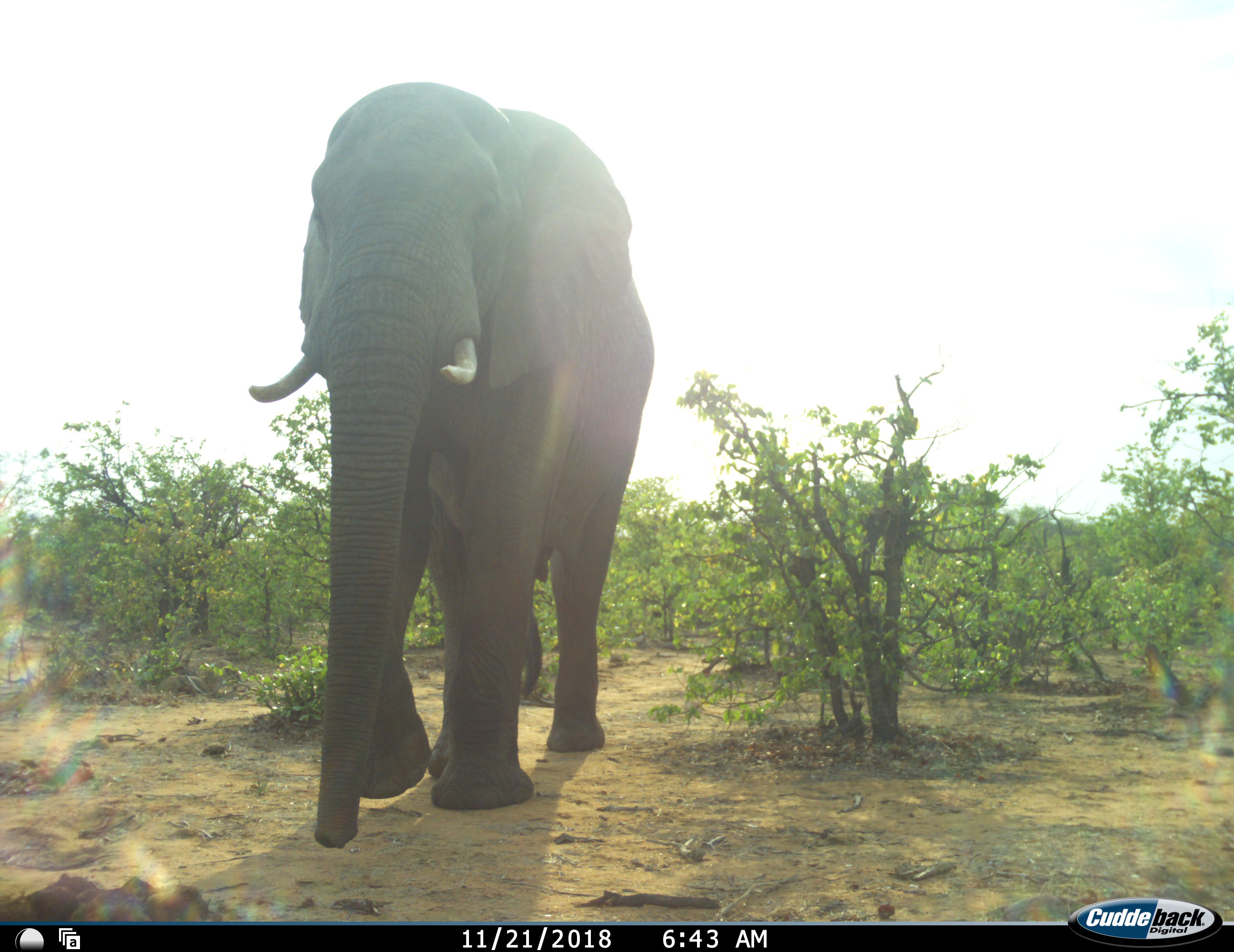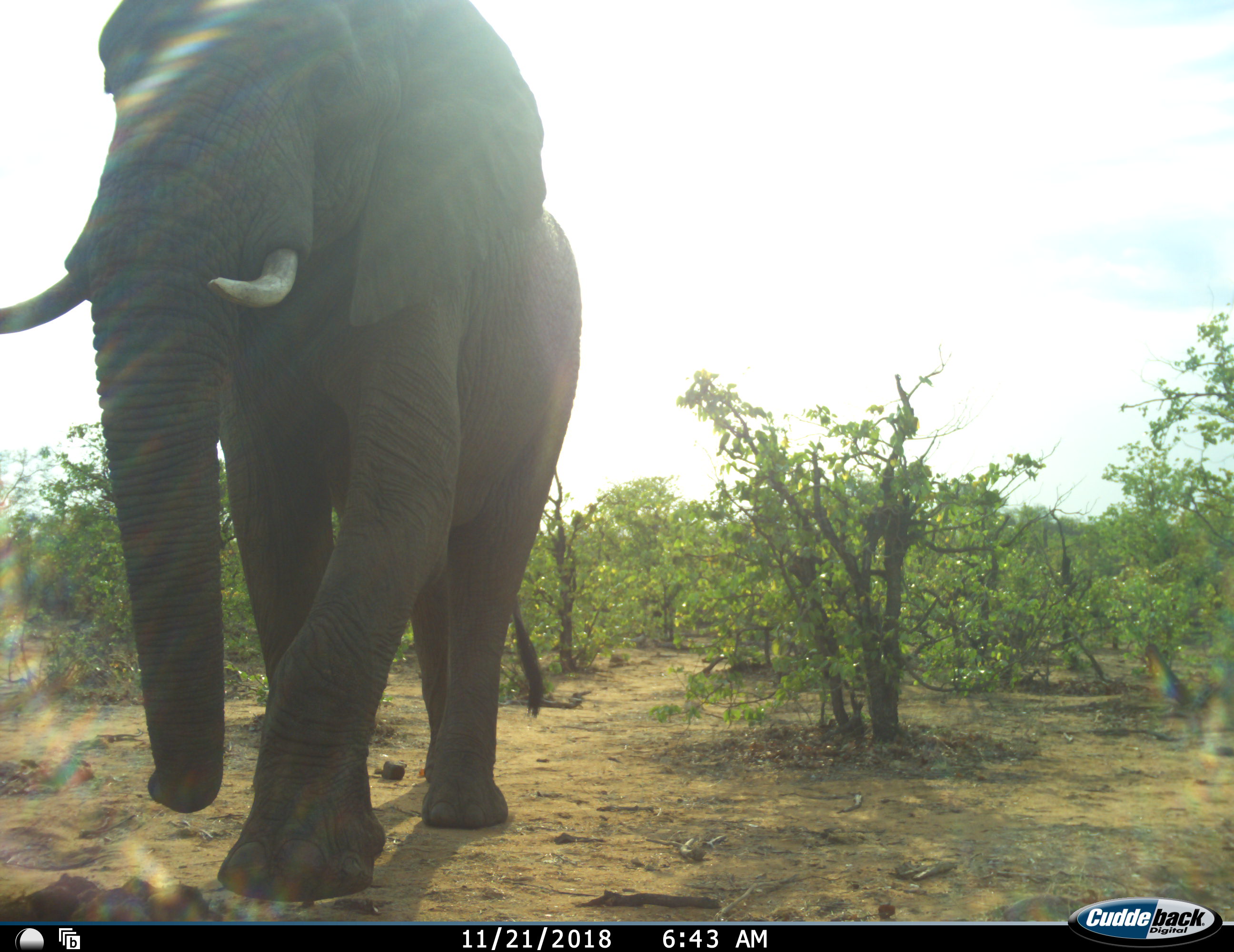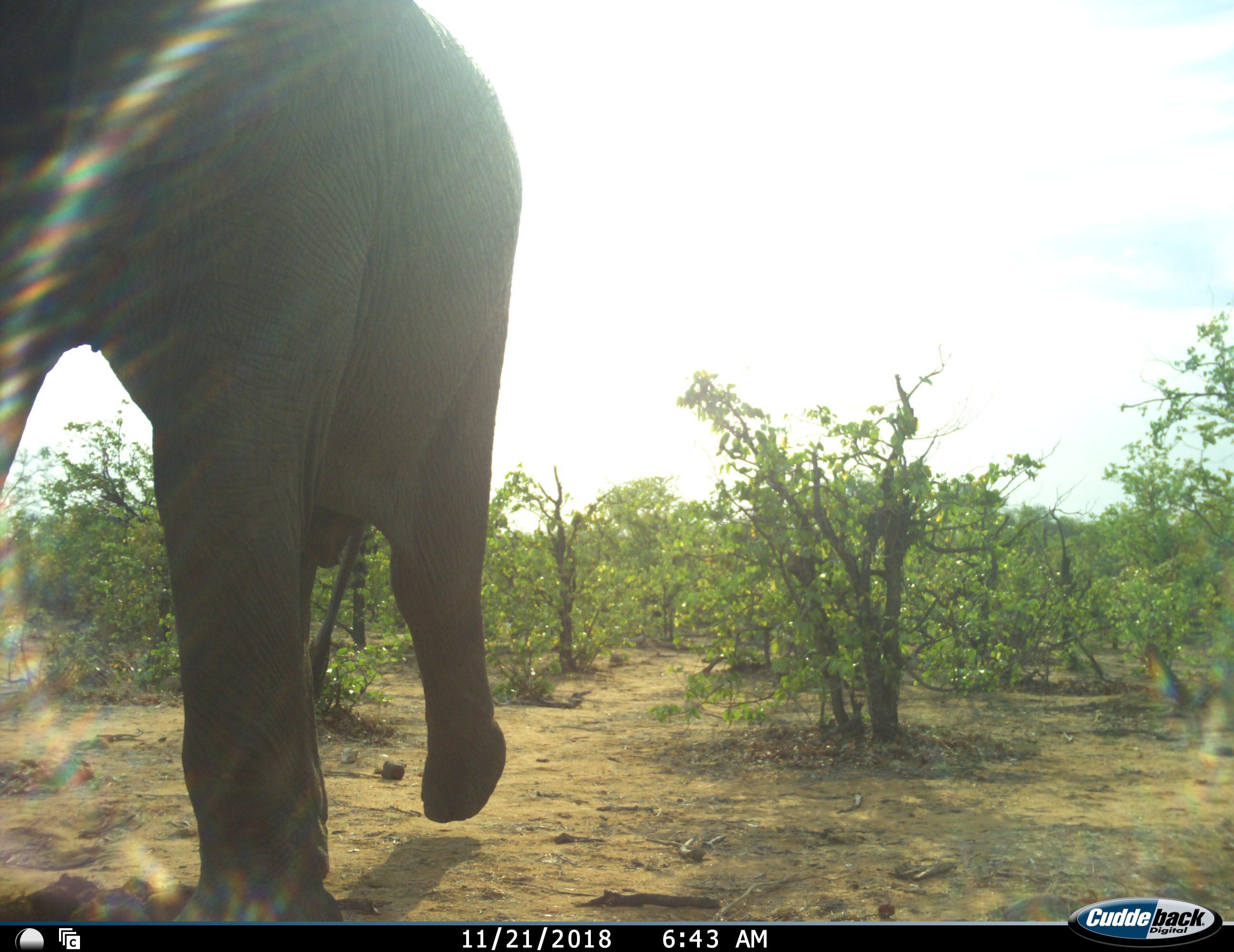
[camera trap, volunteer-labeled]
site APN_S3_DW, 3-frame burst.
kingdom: Animalia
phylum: Chordata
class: Mammalia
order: Proboscidea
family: Elephantidae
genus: Loxodonta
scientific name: Loxodonta africana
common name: african bush elephant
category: elephant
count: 1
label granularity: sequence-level